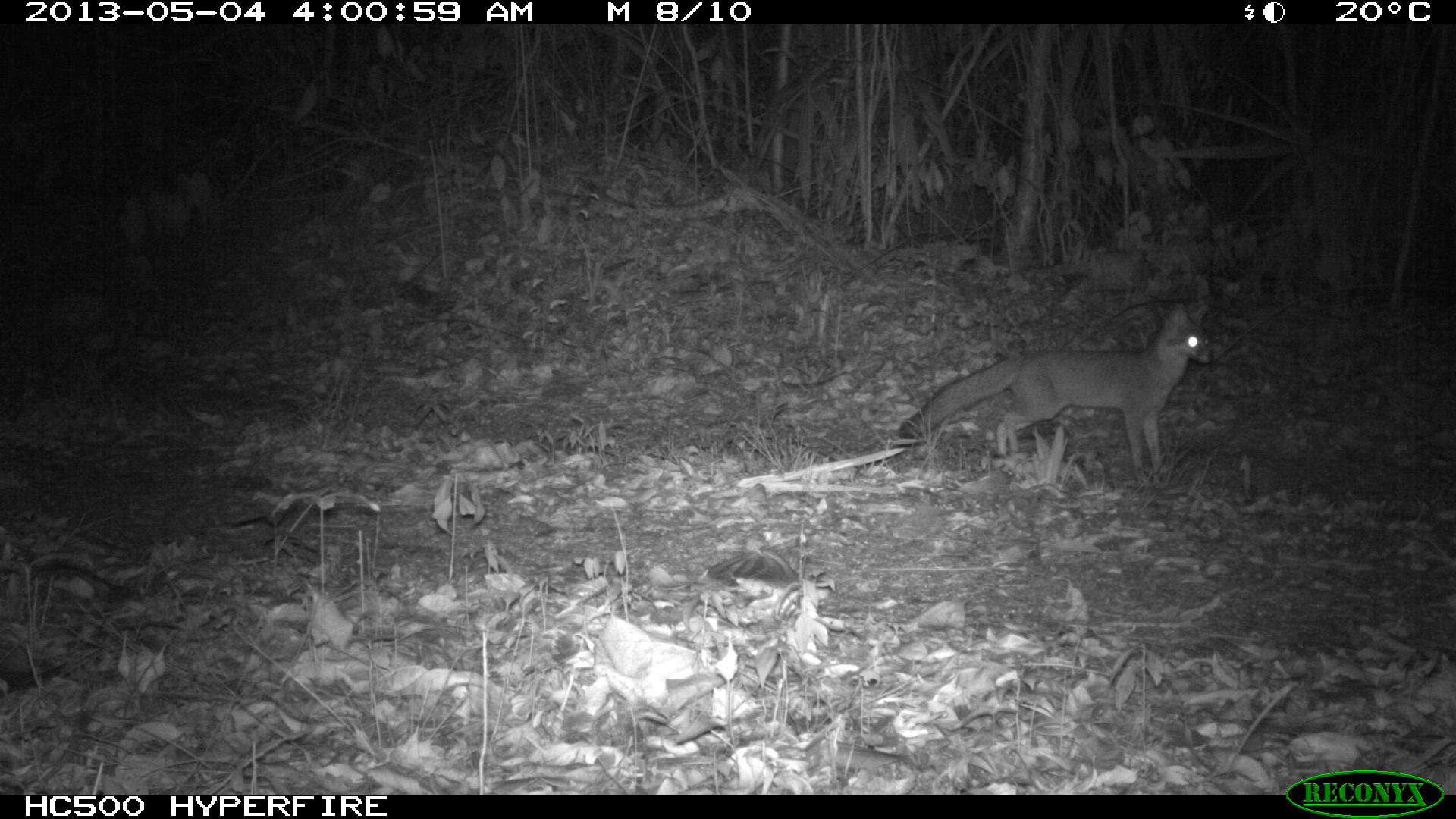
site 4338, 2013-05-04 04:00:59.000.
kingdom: Animalia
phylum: Chordata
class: Mammalia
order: Carnivora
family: Canidae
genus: Urocyon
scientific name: Urocyon cinereoargenteus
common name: gray fox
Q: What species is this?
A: Urocyon cinereoargenteus (gray fox).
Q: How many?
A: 1.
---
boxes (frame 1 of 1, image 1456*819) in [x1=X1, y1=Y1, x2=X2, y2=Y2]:
urocyon cinereoargenteus: [x1=896, y1=300, x2=1215, y2=486]